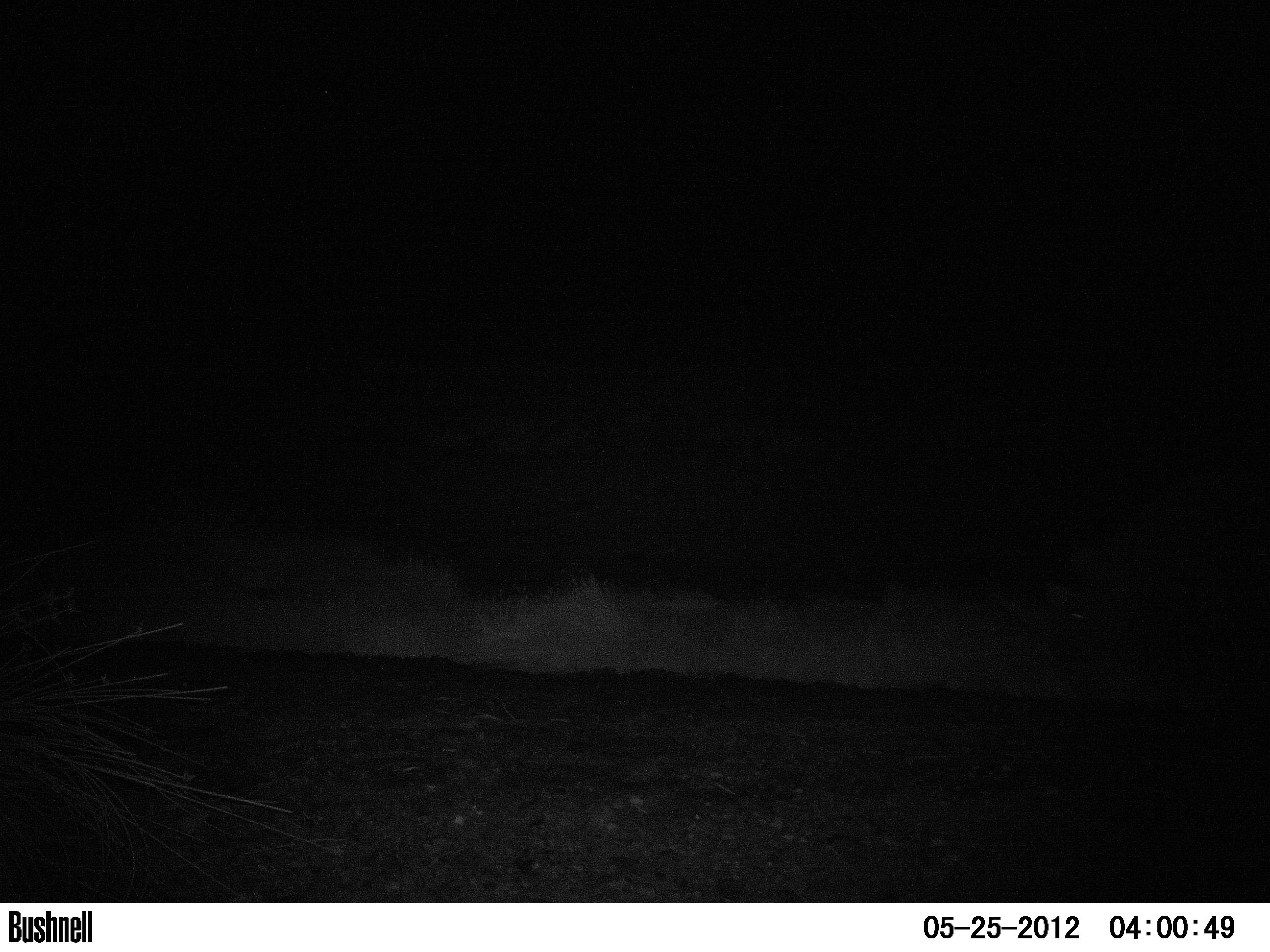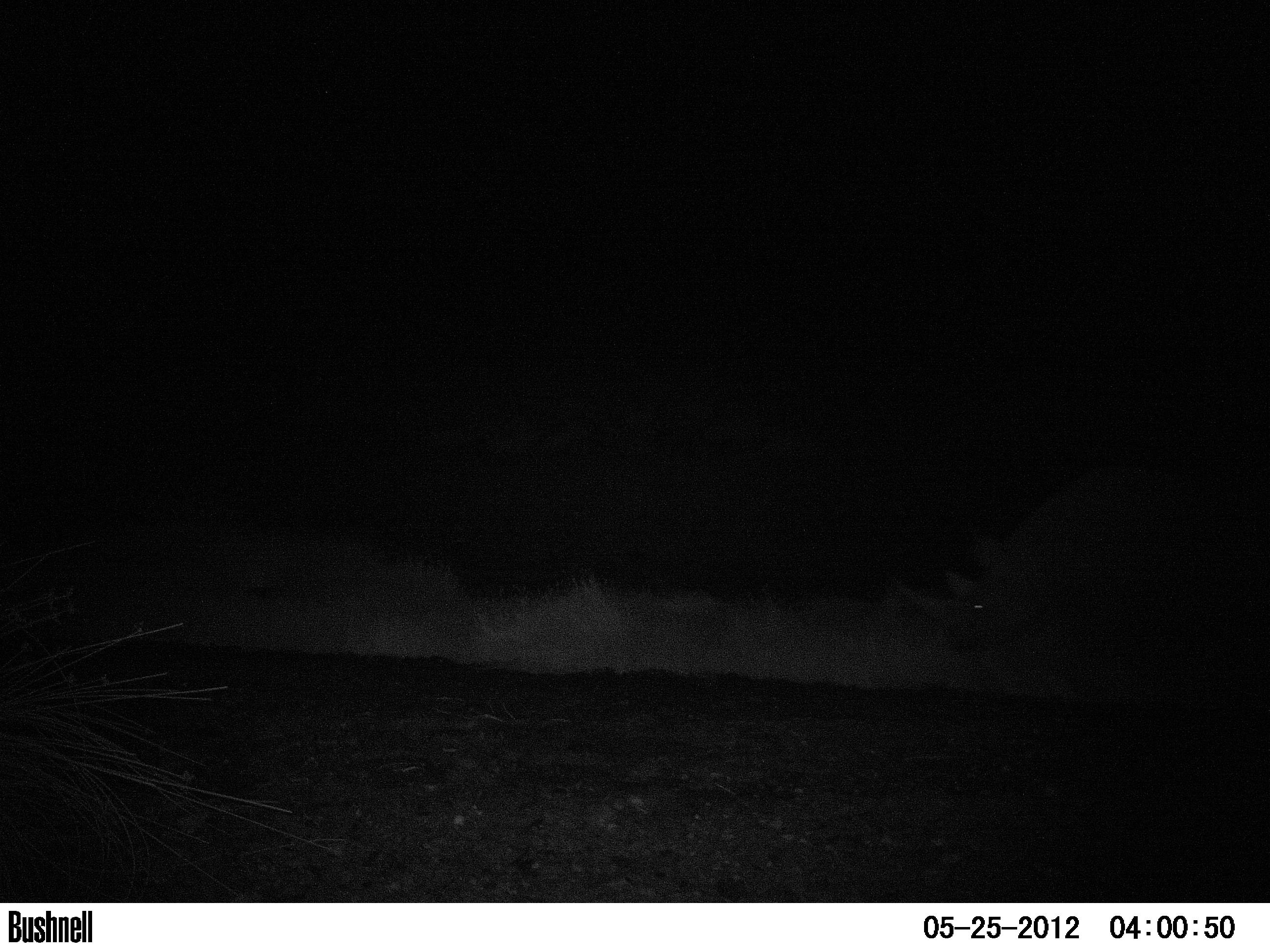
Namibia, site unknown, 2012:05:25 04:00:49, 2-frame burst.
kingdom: Animalia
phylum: Chordata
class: Mammalia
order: Perissodactyla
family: Rhinocerotidae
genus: Diceros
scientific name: Diceros bicornis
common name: black rhinoceros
Diceros bicornis (black rhinoceros).